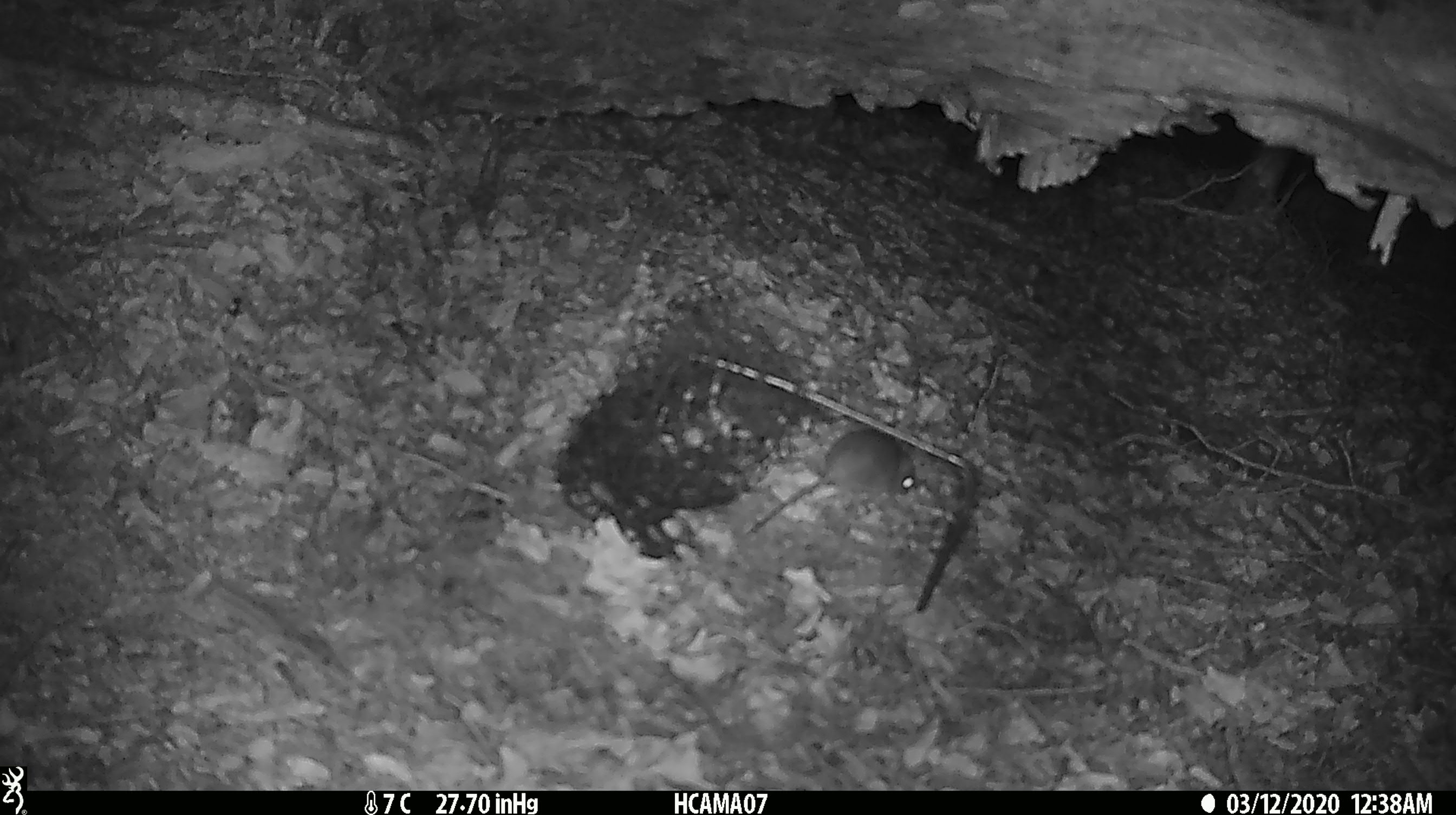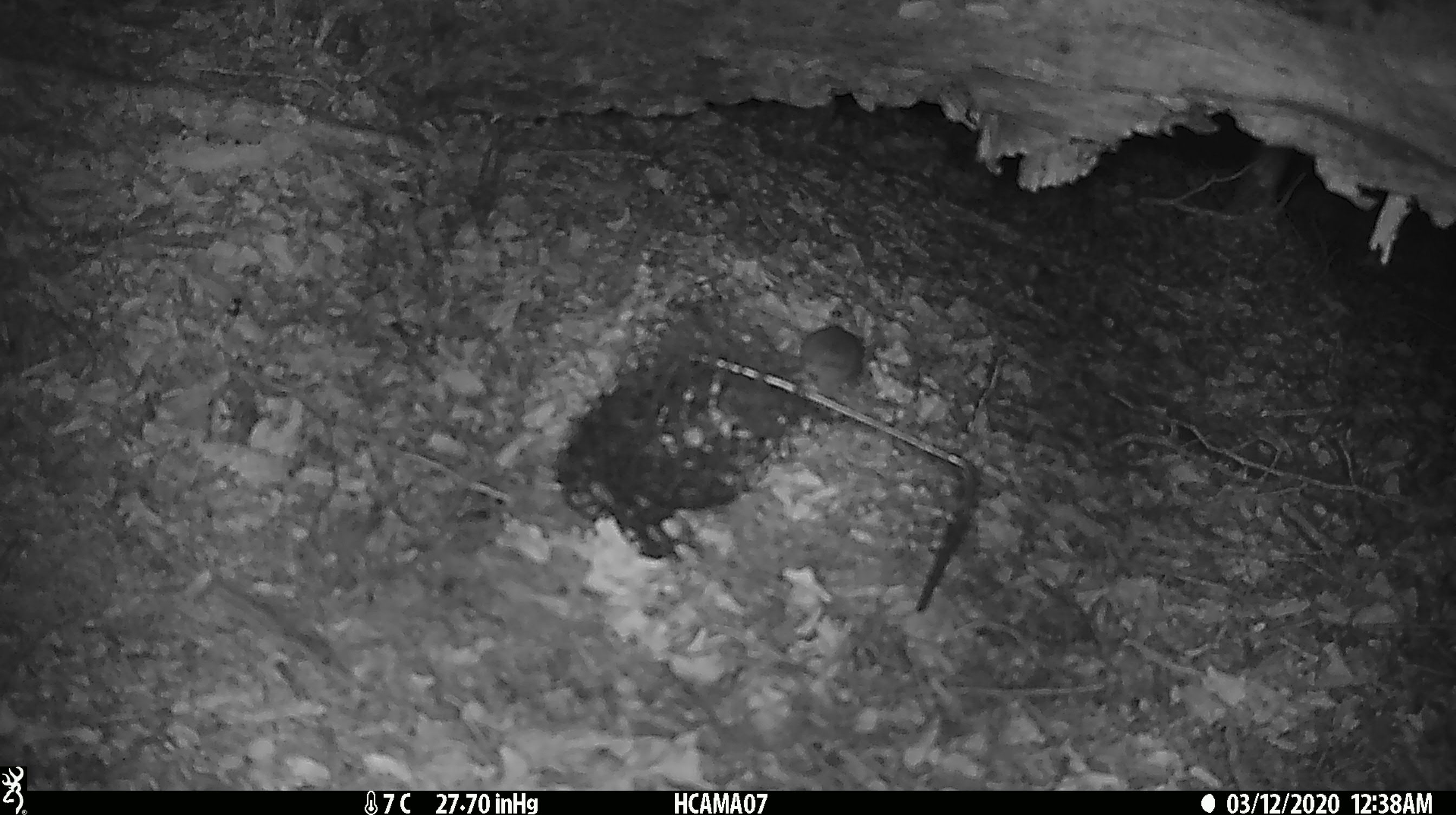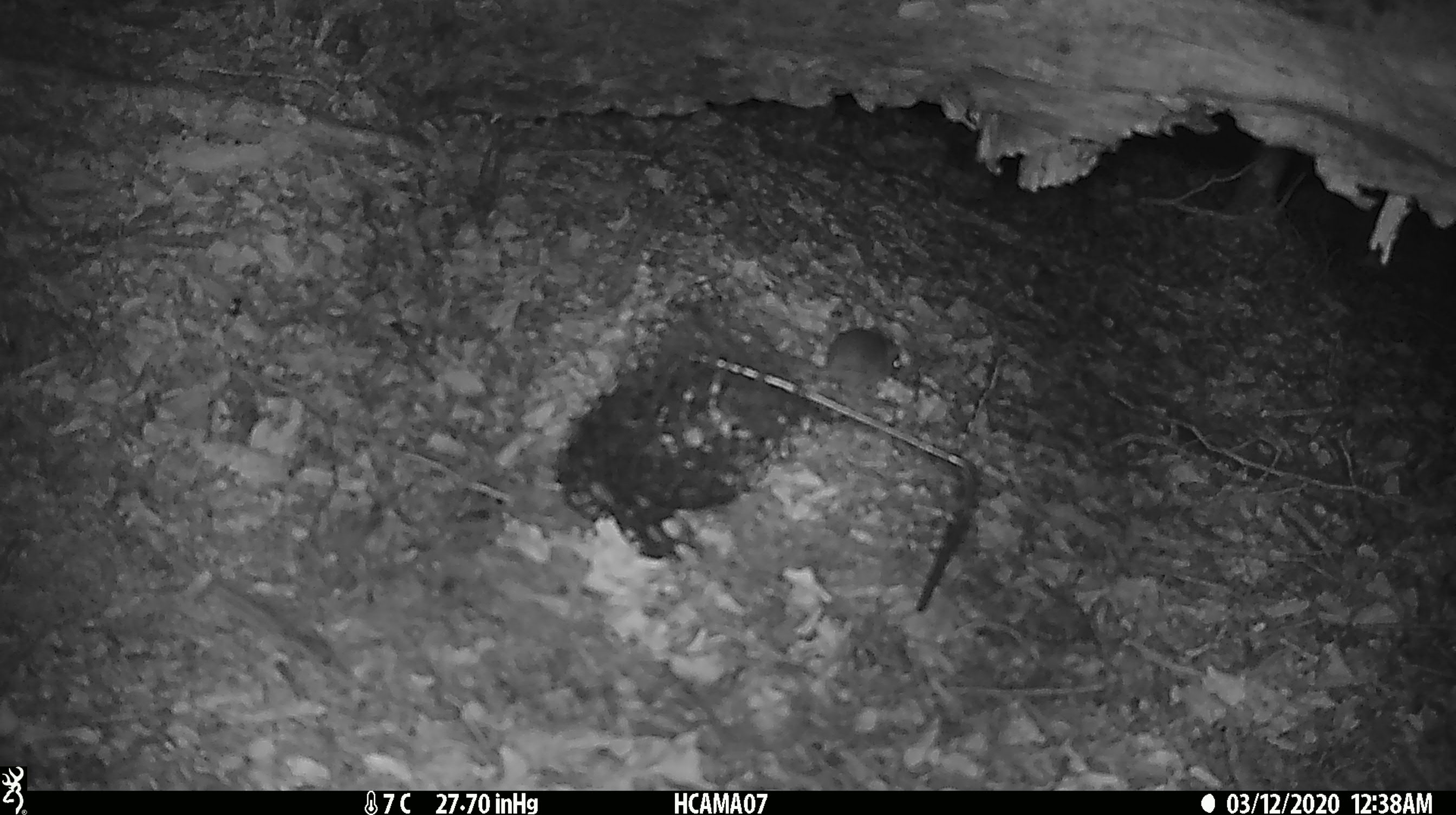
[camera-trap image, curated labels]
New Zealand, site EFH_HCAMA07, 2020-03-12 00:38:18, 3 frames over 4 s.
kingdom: Animalia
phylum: Chordata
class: Mammalia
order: Rodentia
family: Muridae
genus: Mus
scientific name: Mus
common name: mouse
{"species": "mouse (Mus)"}